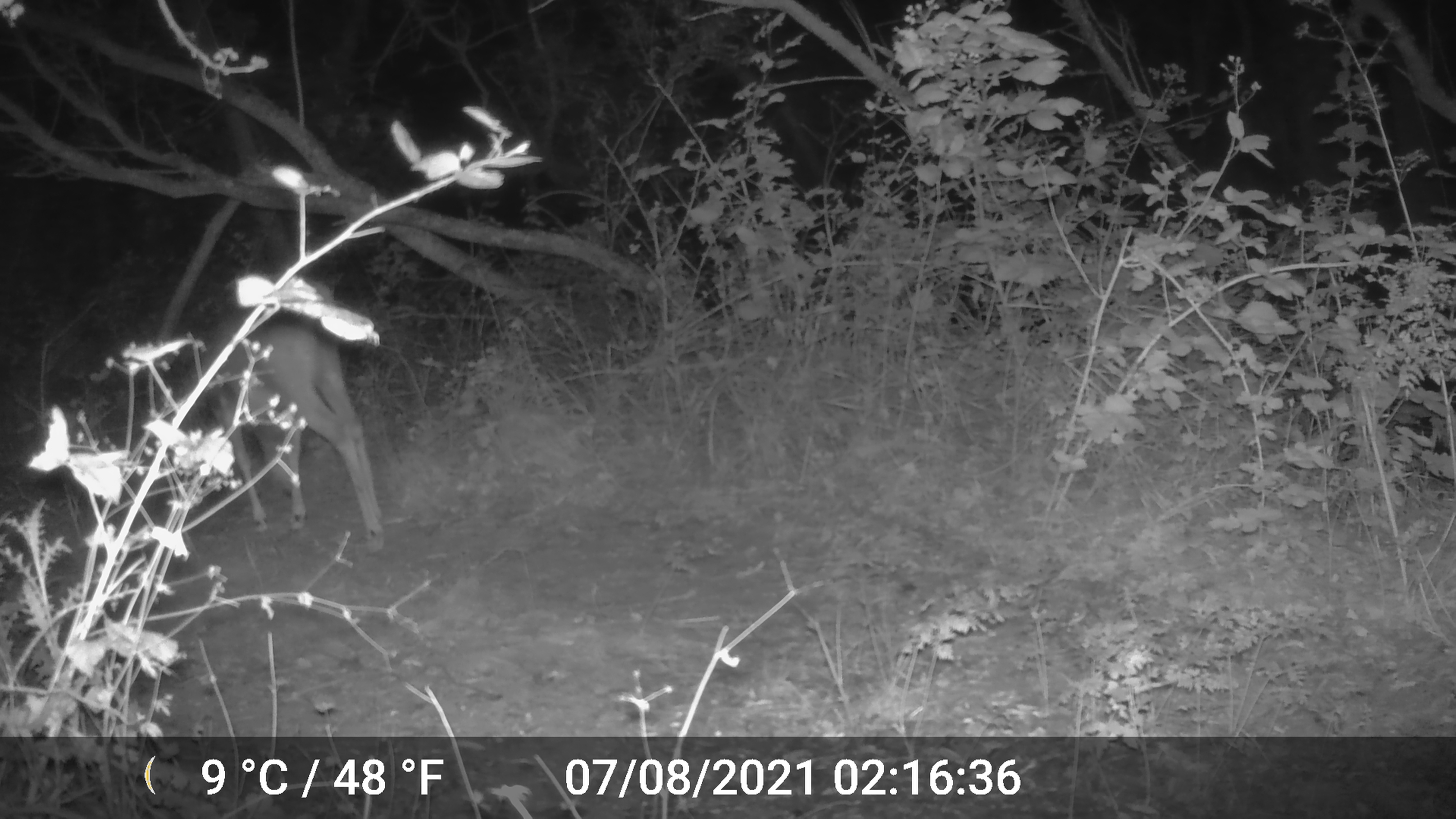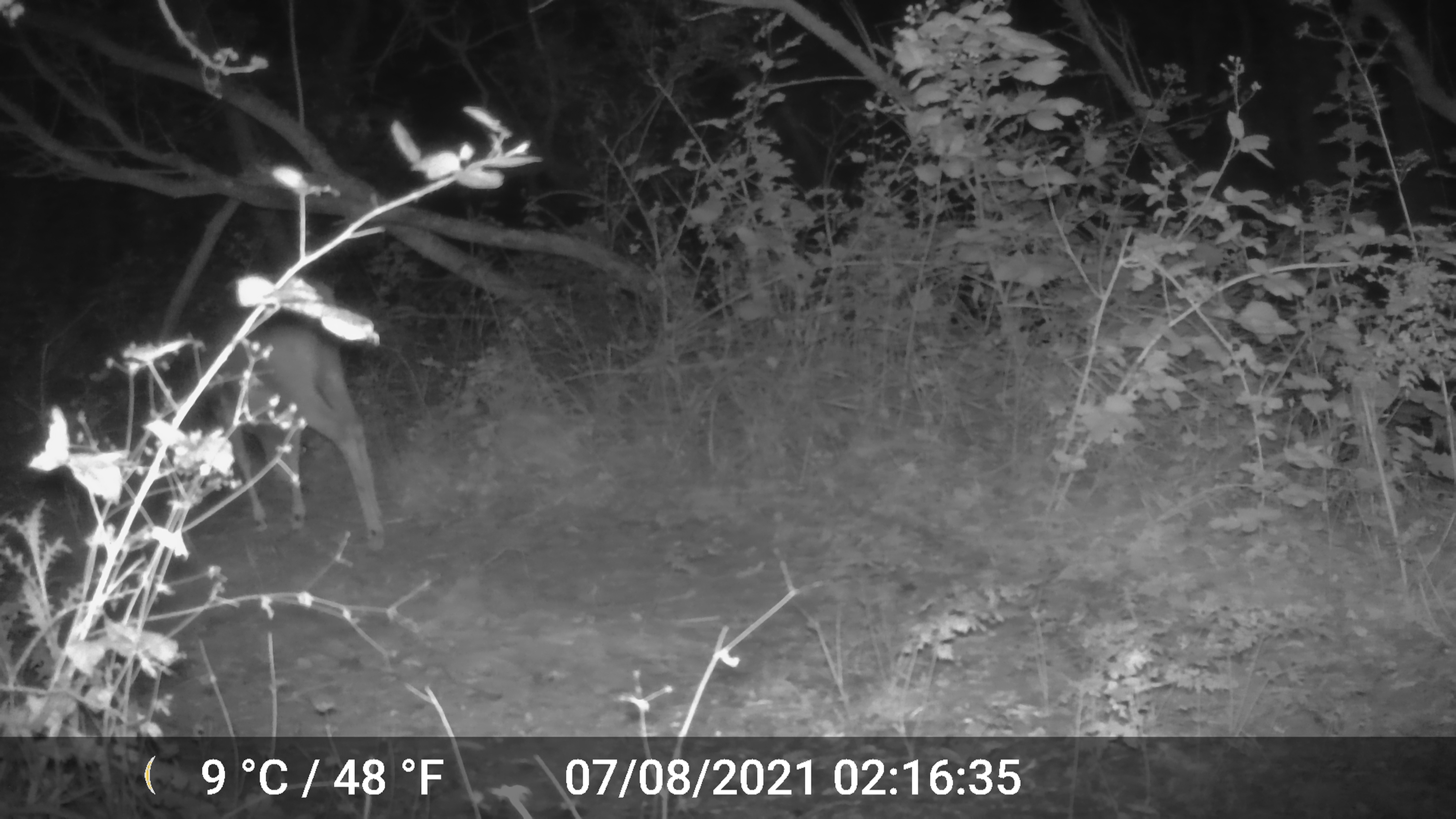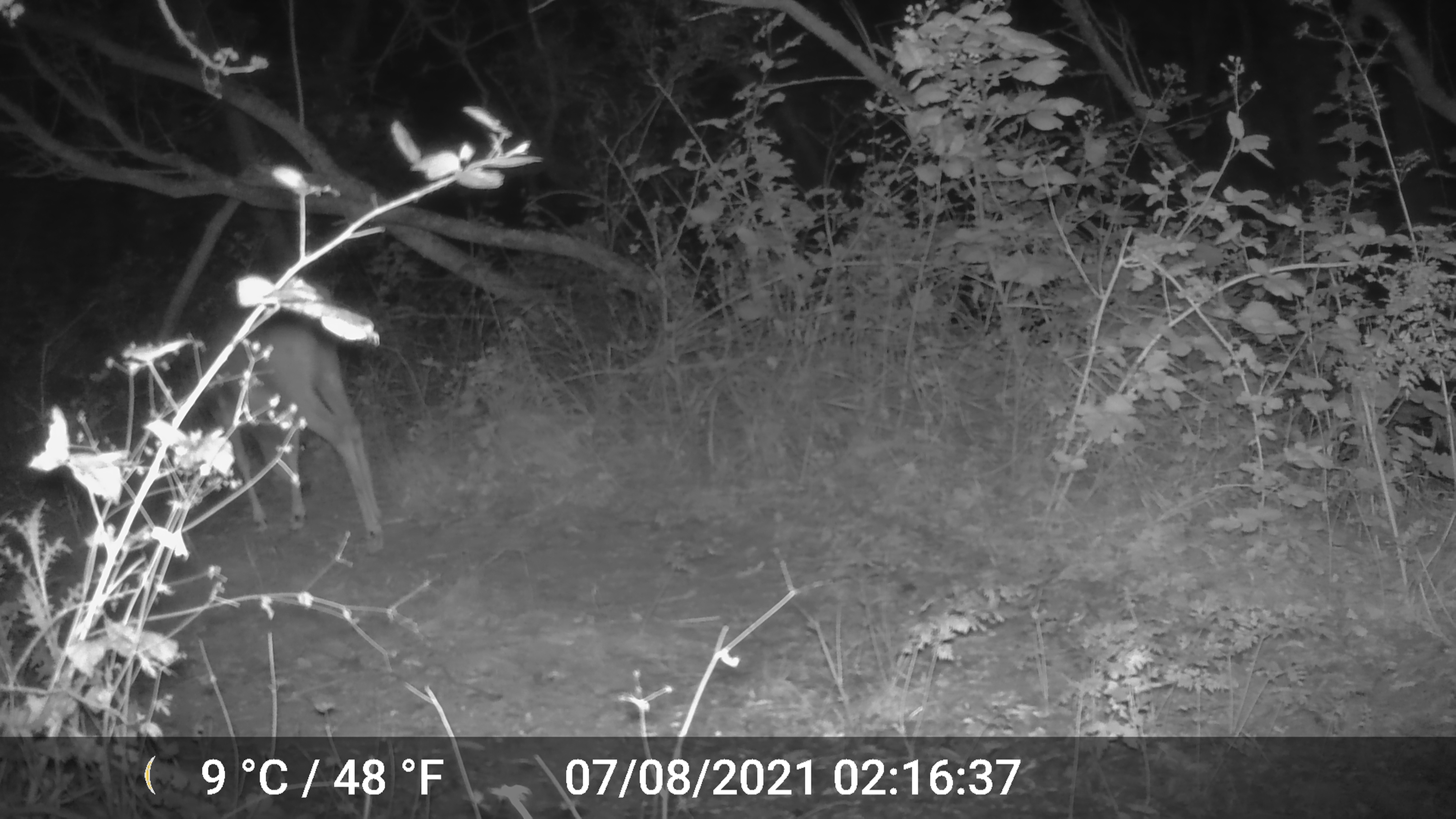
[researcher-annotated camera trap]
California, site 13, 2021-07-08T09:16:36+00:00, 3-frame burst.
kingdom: Animalia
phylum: Chordata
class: Mammalia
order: Artiodactyla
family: Cervidae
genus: Odocoileus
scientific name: Odocoileus hemionus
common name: mule deer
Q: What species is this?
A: Mule deer (Odocoileus hemionus).